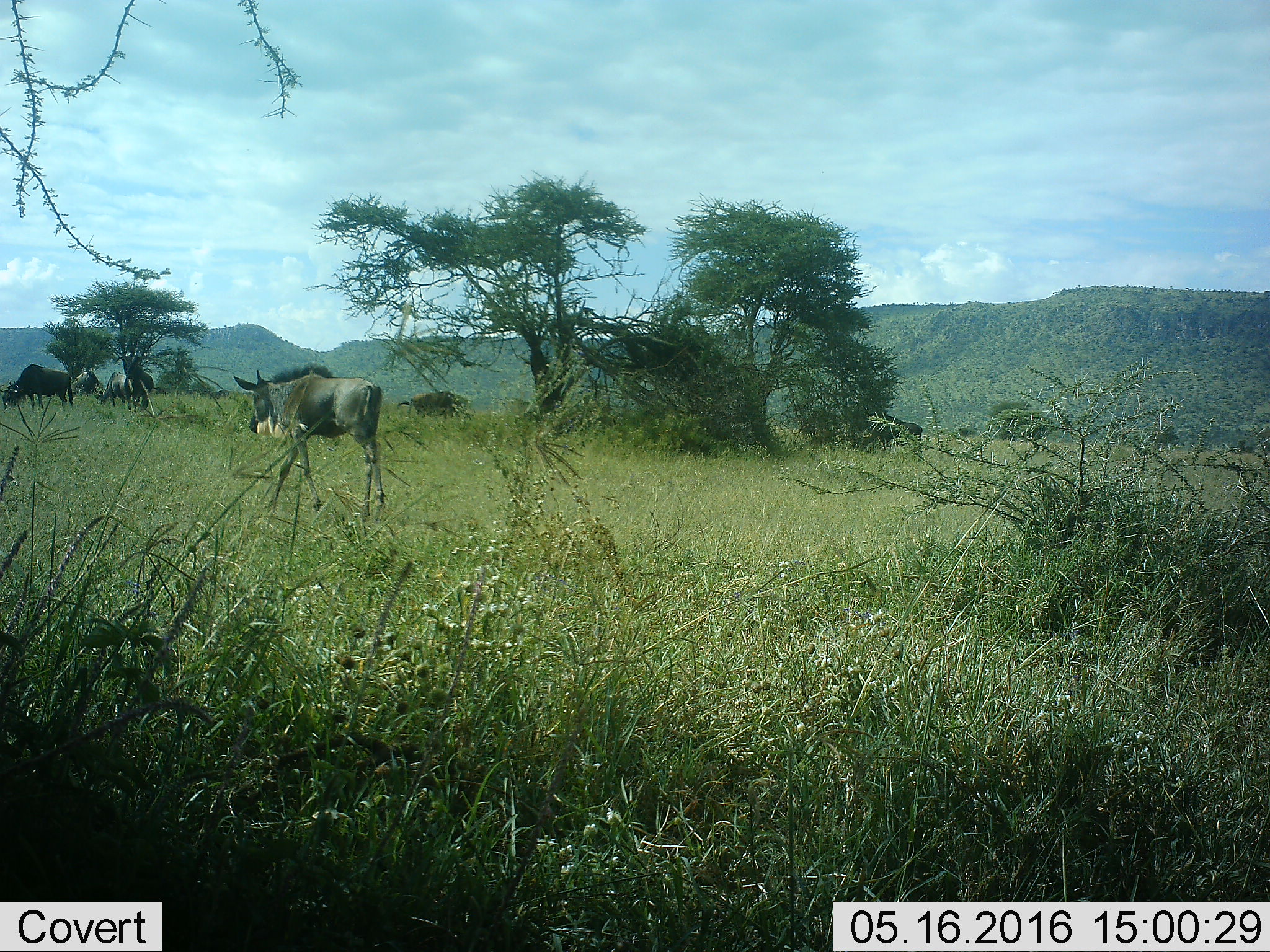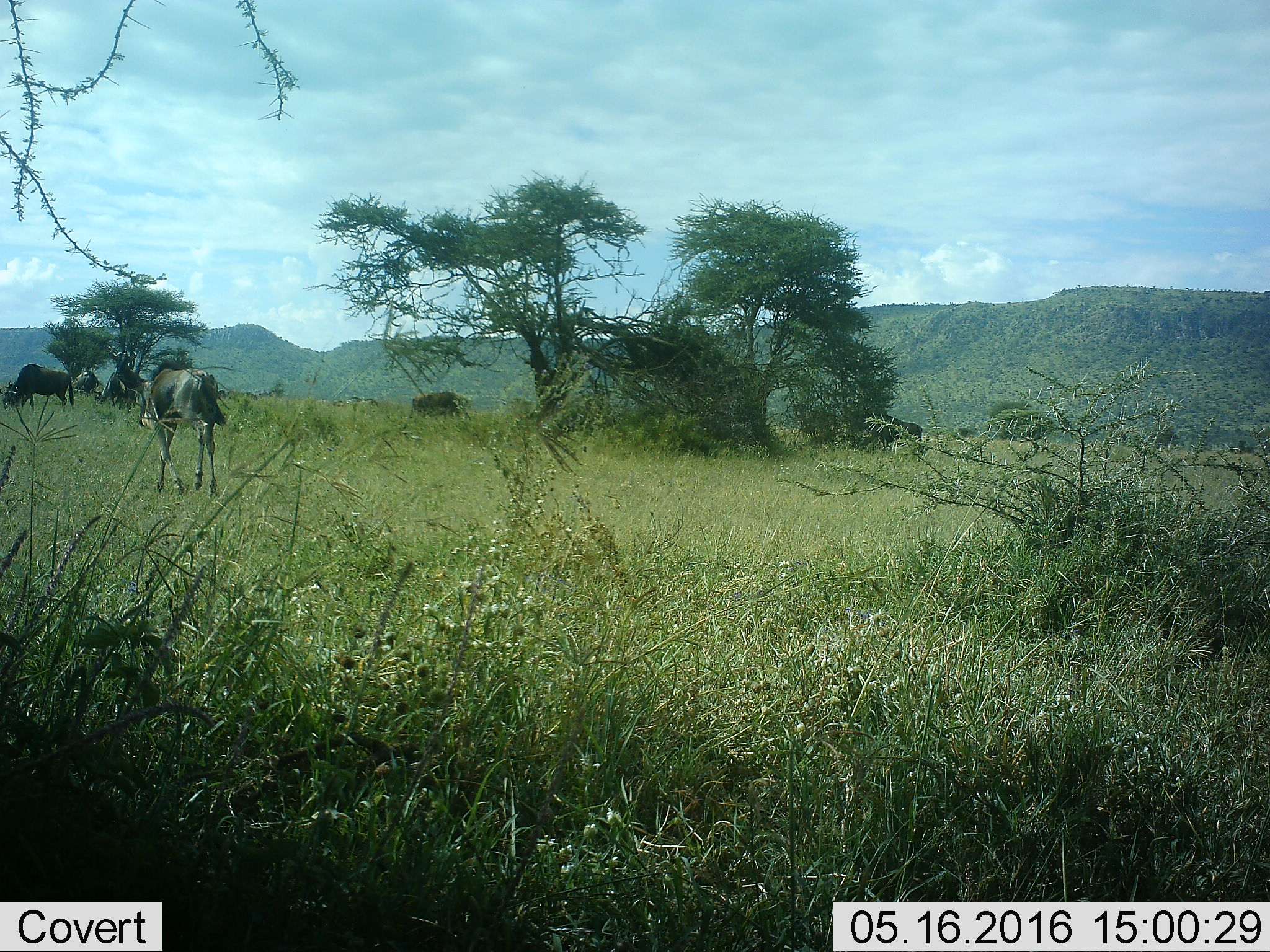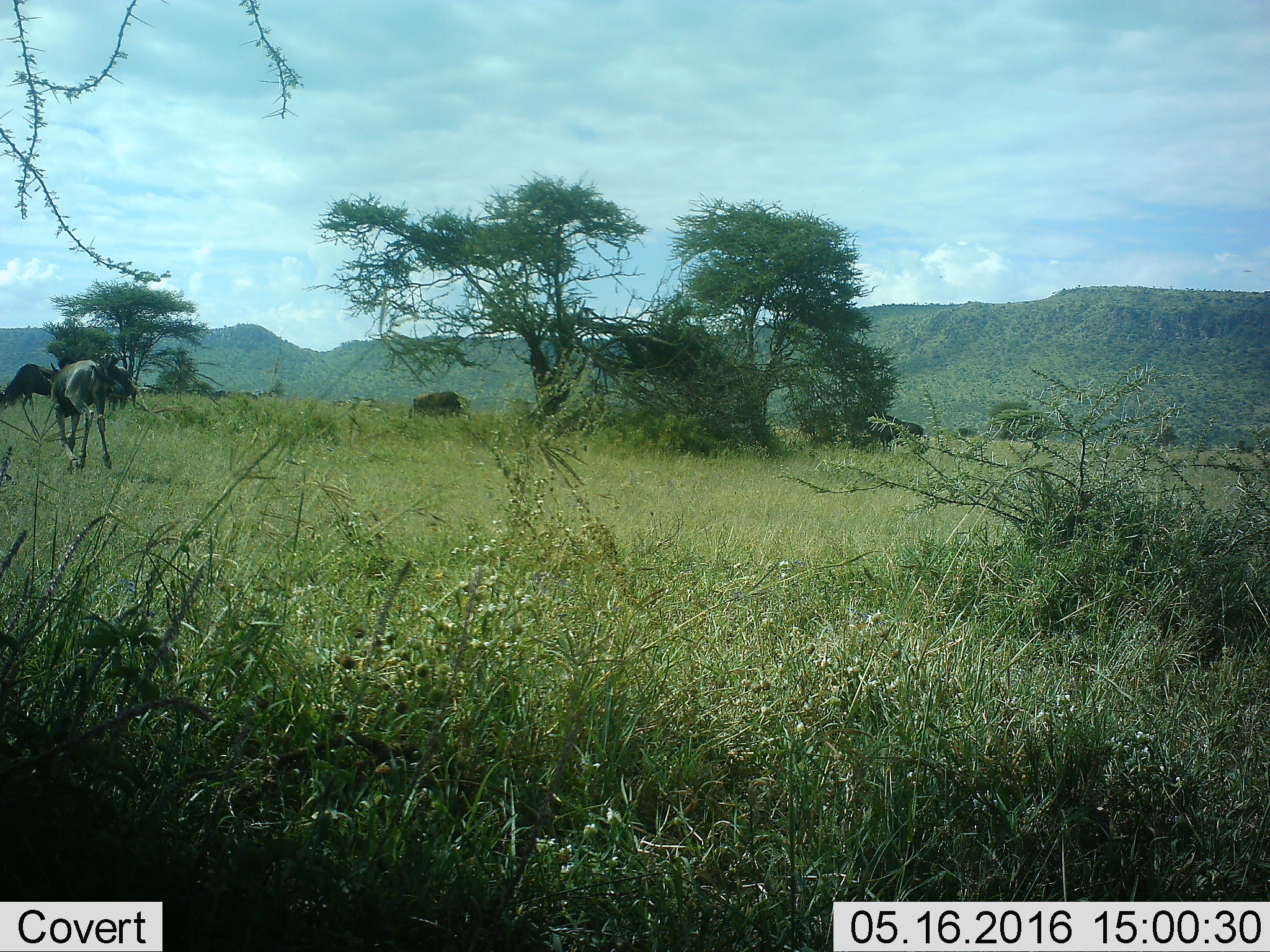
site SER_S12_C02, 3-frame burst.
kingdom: Animalia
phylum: Chordata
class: Mammalia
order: Artiodactyla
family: Bovidae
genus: Connochaetes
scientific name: Connochaetes taurinus taurinus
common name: blue wildebeest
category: wildebeestblue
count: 5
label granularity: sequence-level